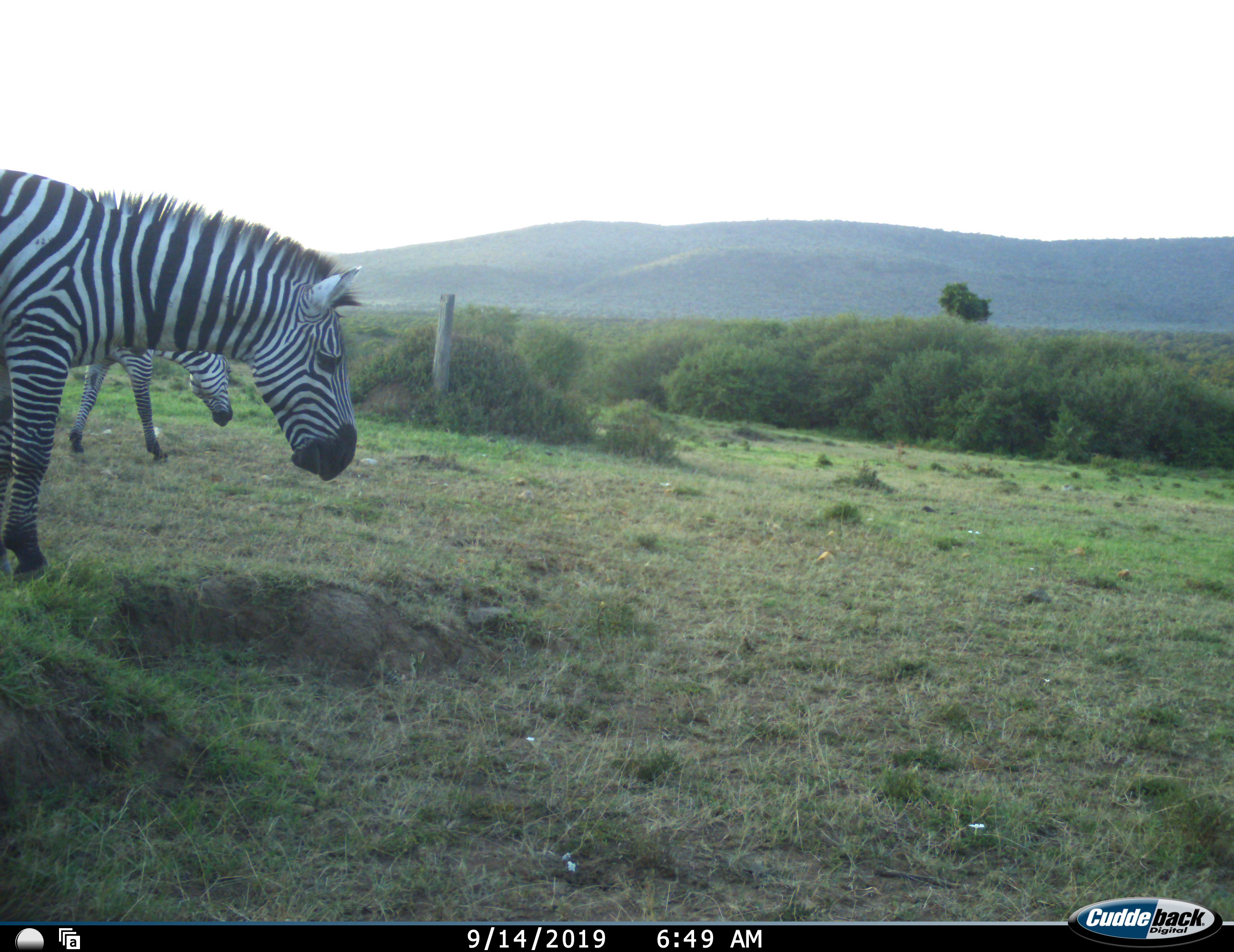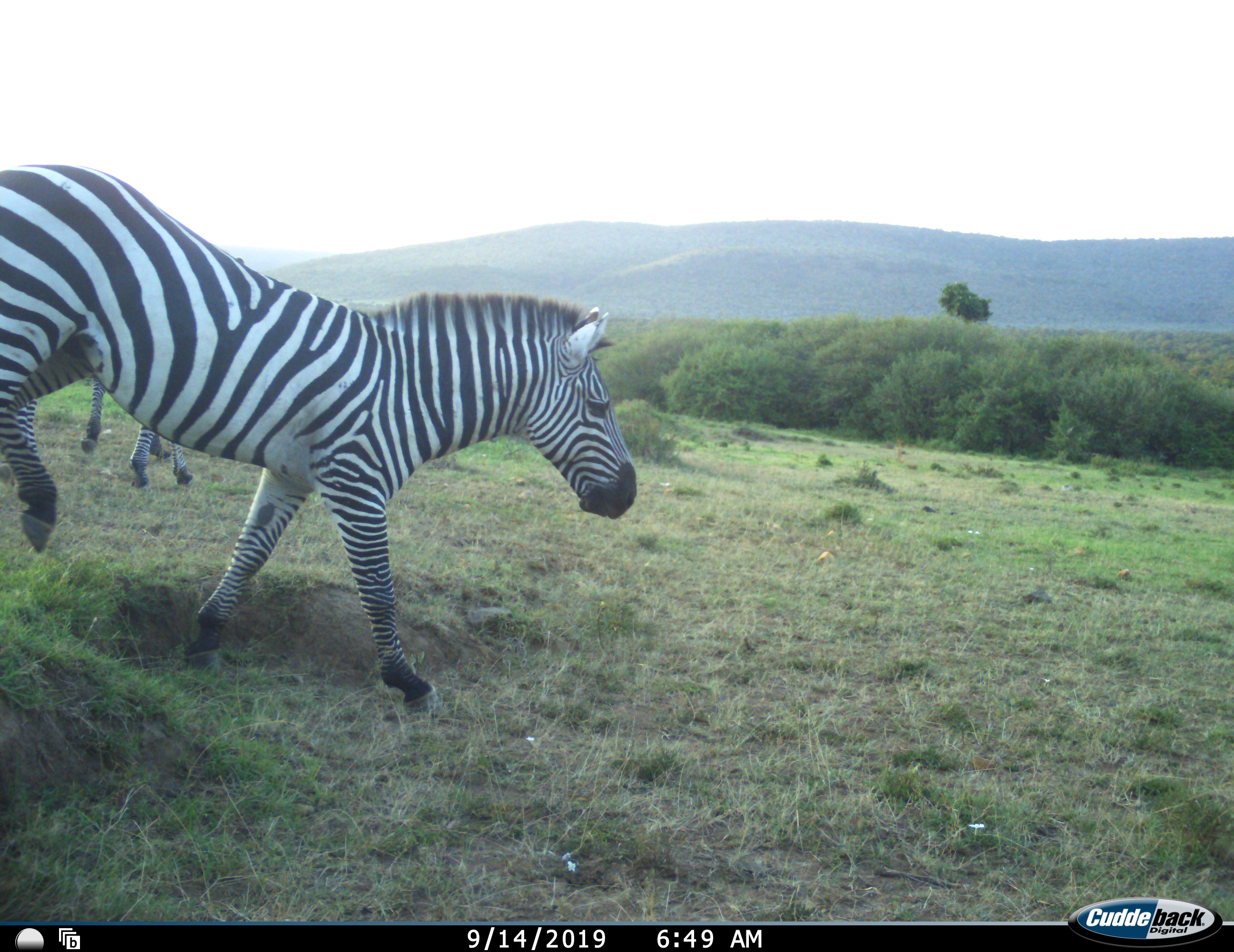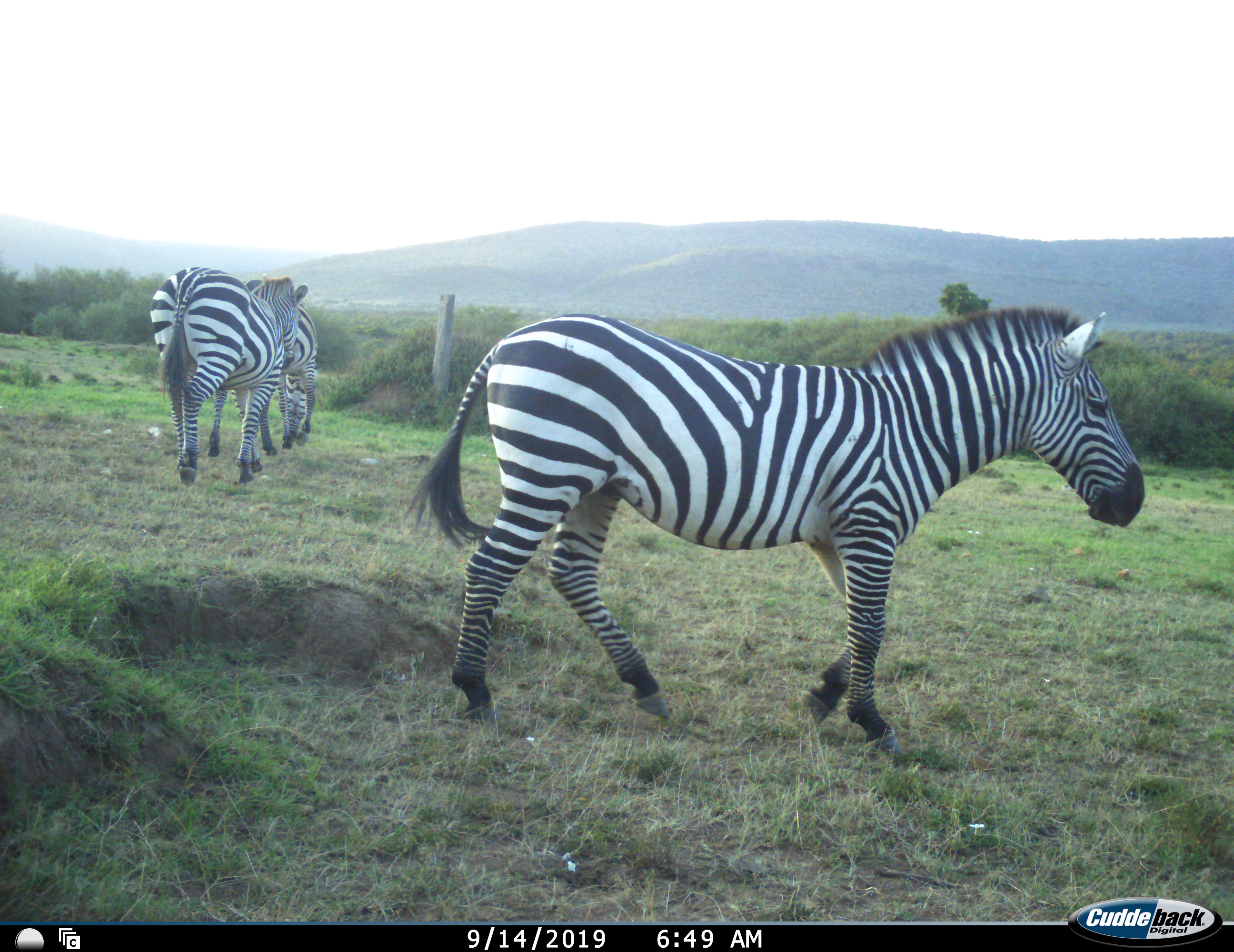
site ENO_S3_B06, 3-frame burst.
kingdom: Animalia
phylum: Chordata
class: Mammalia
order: Perissodactyla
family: Equidae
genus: Equus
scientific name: Equus quagga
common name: plains zebra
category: zebraplains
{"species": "zebraplains (plains zebra) (Equus quagga)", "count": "3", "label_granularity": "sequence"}